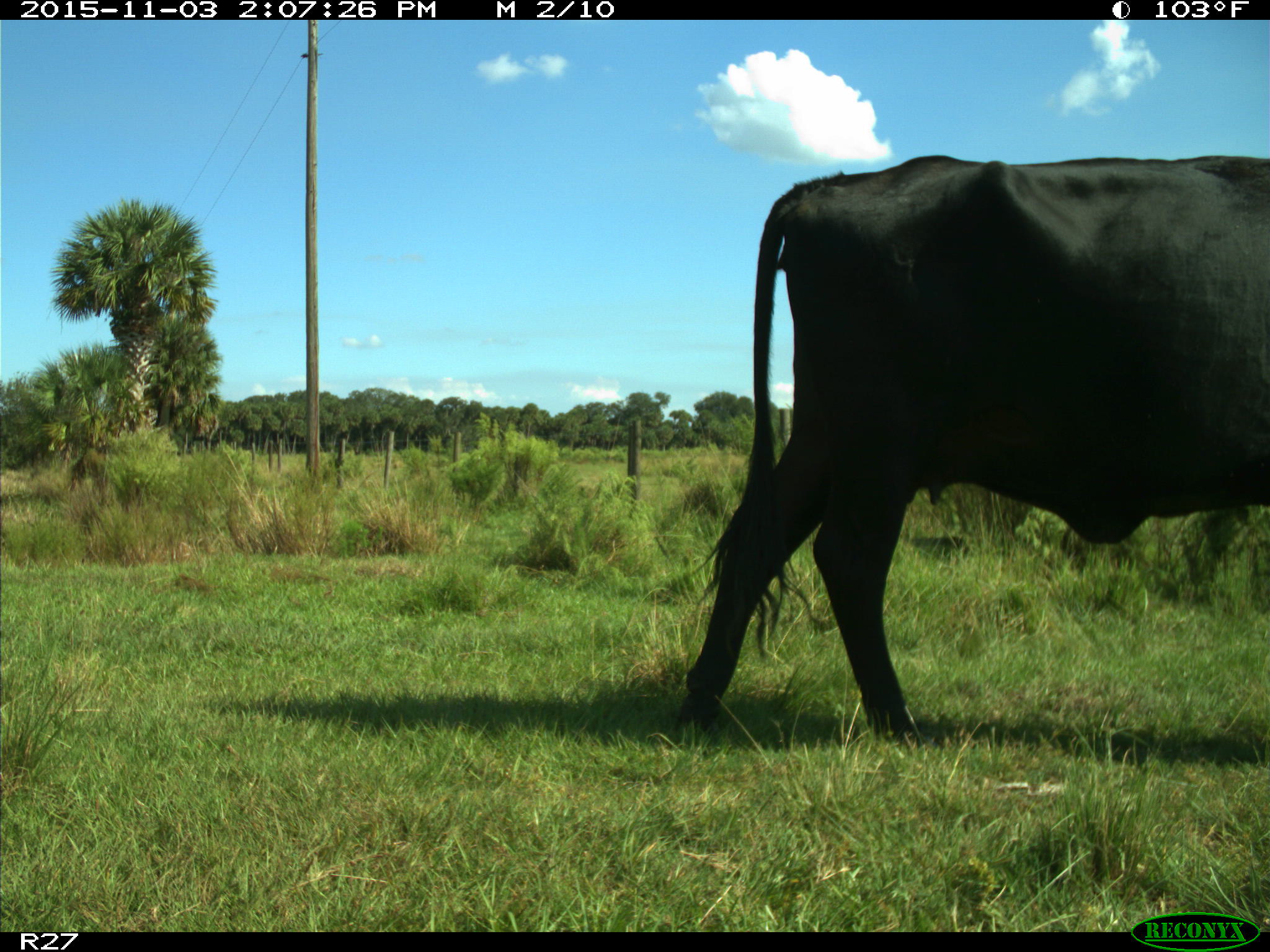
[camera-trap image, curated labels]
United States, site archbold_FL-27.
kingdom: Animalia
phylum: Chordata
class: Mammalia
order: Artiodactyla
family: Bovidae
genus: Bos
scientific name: Bos taurus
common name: domestic cow